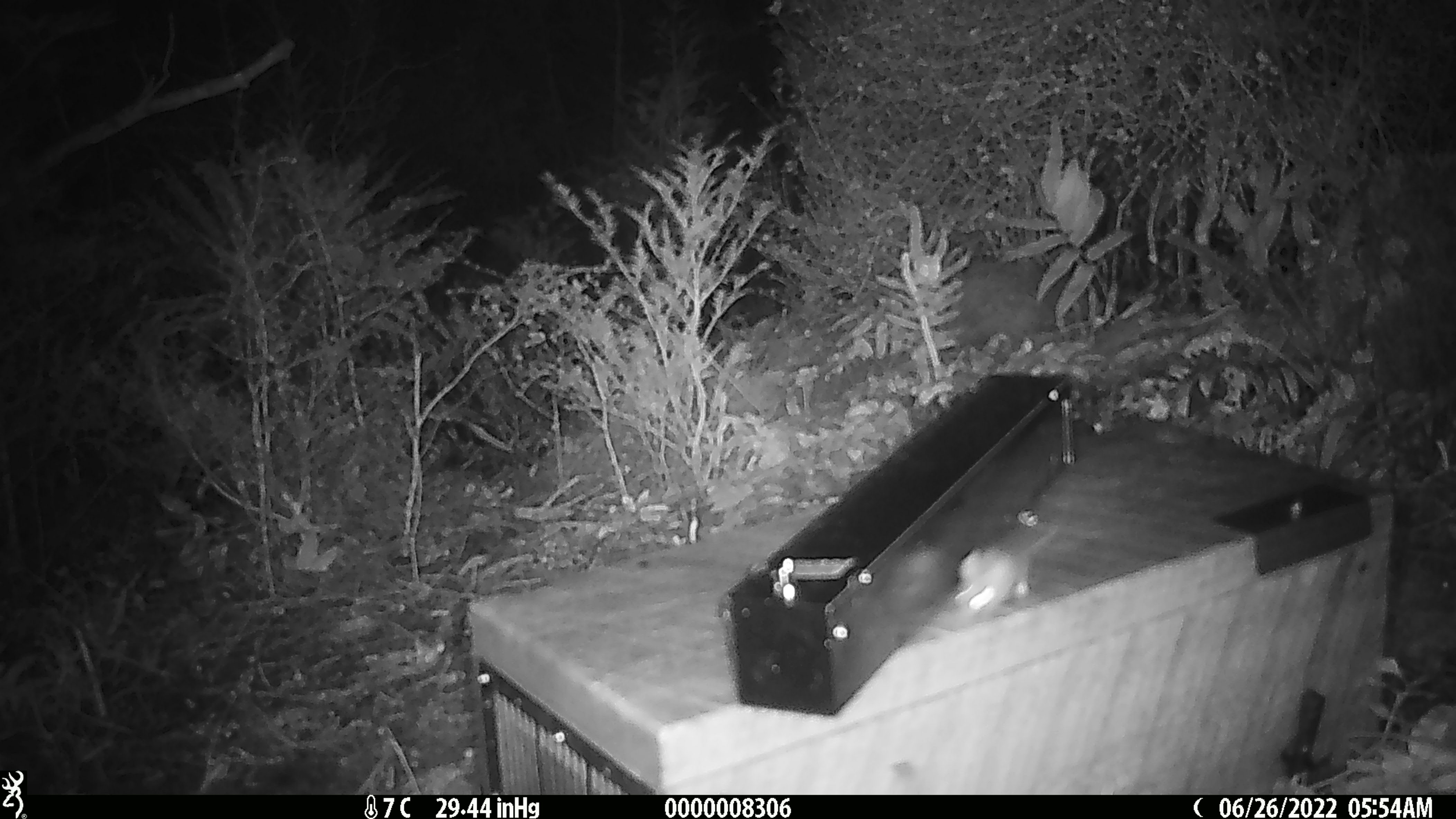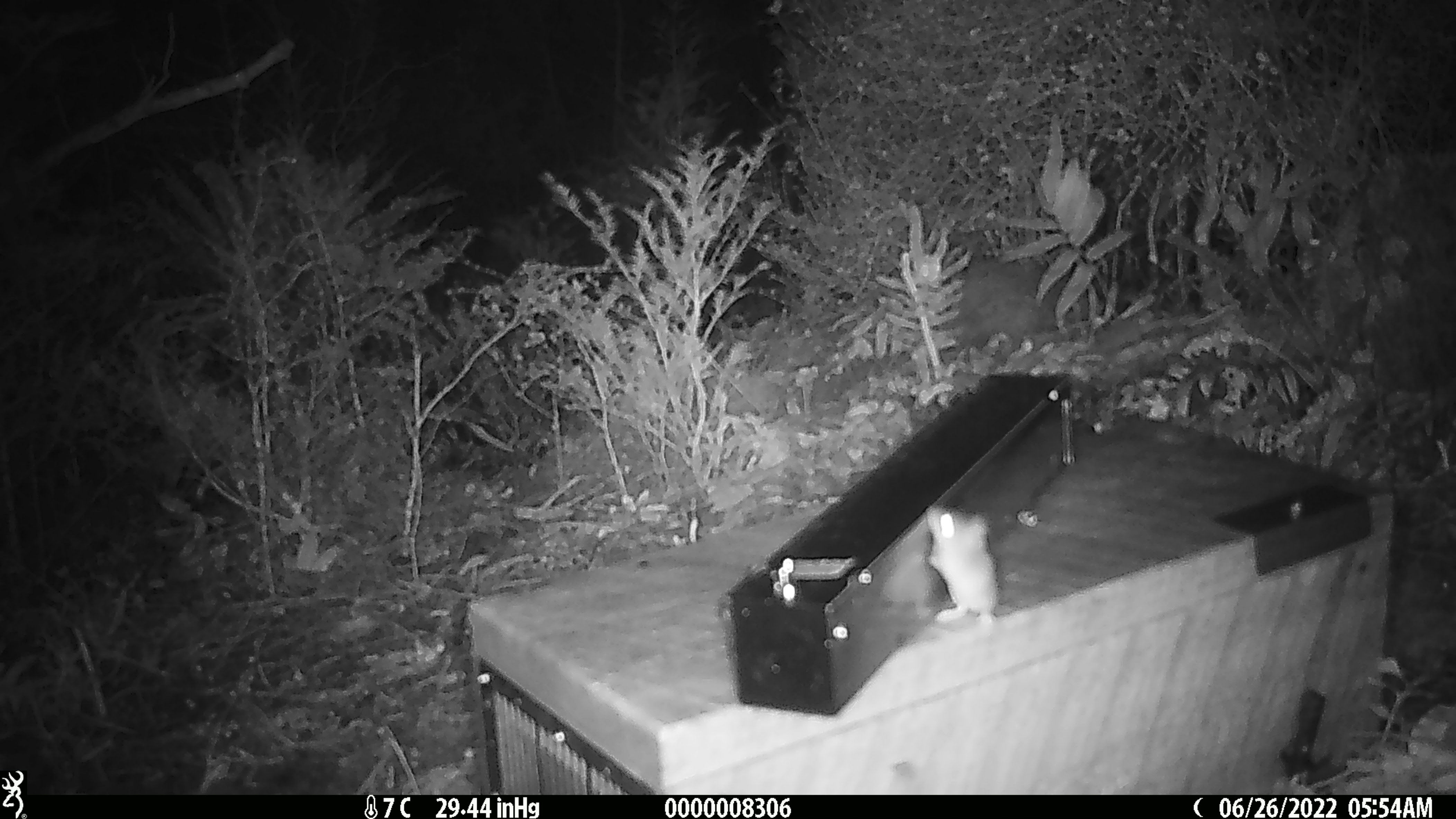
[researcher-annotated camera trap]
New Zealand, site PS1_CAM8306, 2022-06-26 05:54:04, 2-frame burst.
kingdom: Animalia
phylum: Chordata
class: Mammalia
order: Rodentia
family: Muridae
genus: Mus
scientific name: Mus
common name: mouse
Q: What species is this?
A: Mouse (Mus).